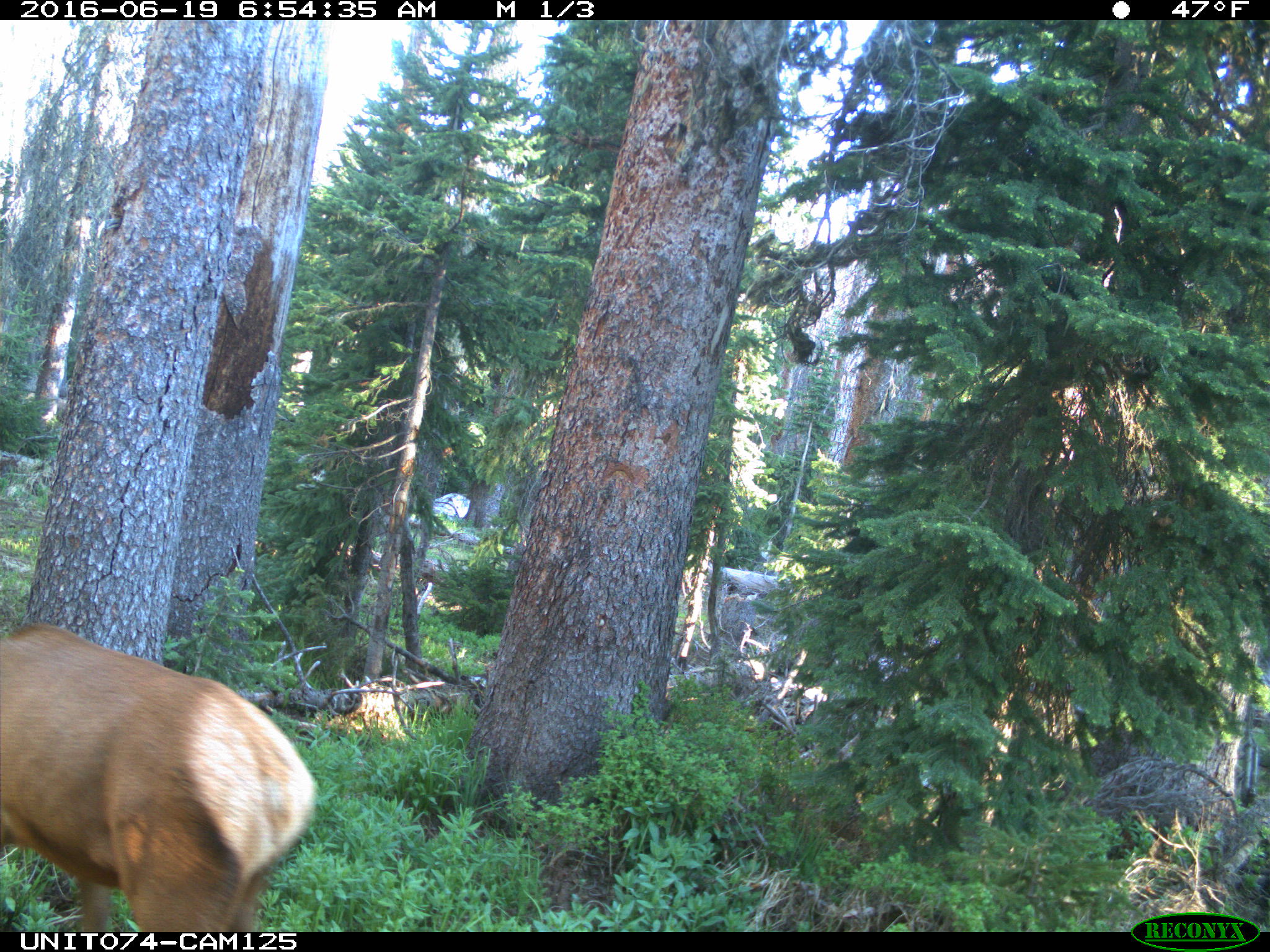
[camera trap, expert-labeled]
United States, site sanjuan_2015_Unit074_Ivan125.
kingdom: Animalia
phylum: Chordata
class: Mammalia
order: Artiodactyla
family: Cervidae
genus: Cervus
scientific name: Cervus elaphus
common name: red deer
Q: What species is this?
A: Cervus elaphus (red deer).